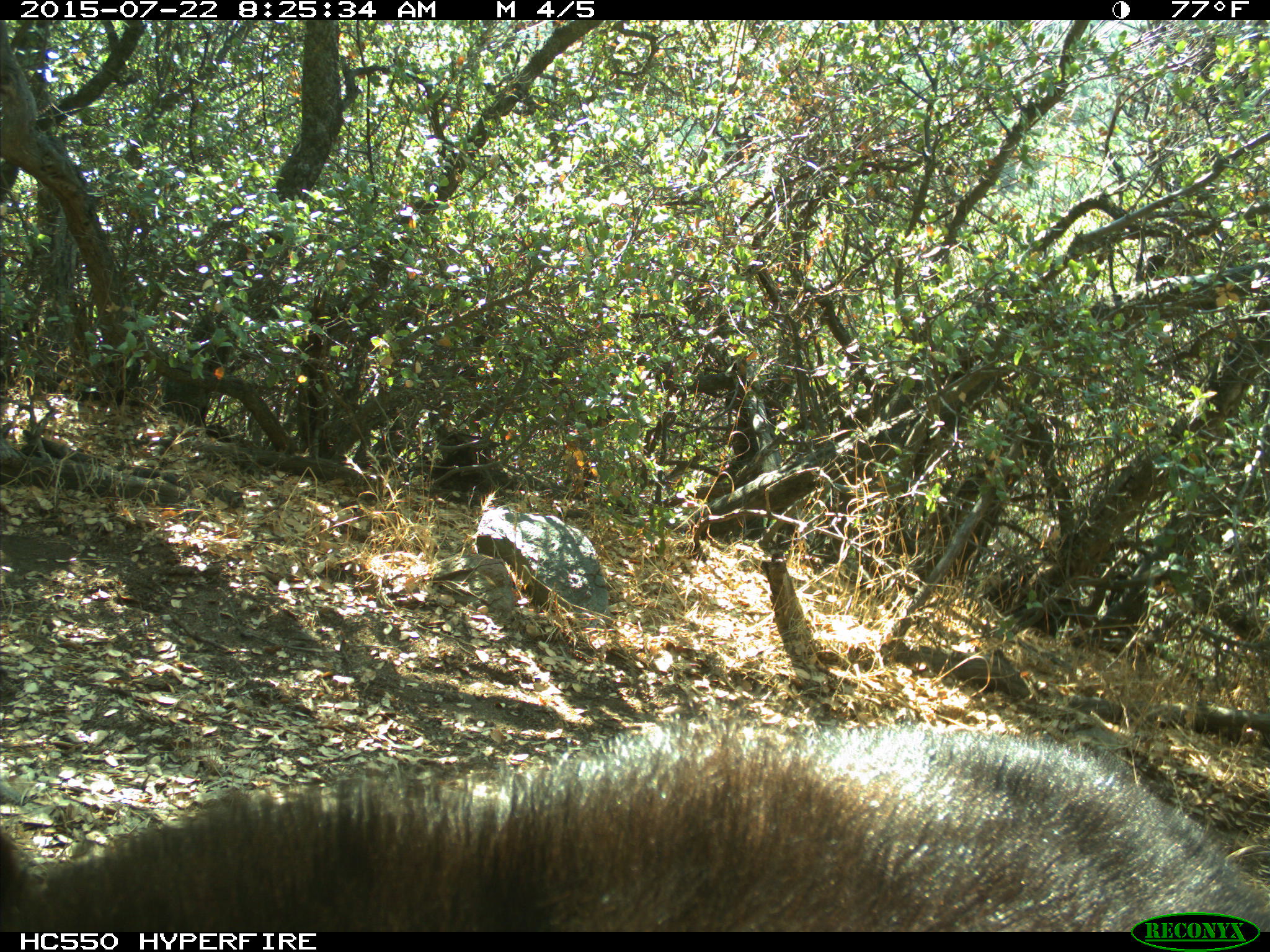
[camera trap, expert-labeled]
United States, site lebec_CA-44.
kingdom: Animalia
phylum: Chordata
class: Mammalia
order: Carnivora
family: Ursidae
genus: Ursus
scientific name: Ursus americanus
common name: american black bear